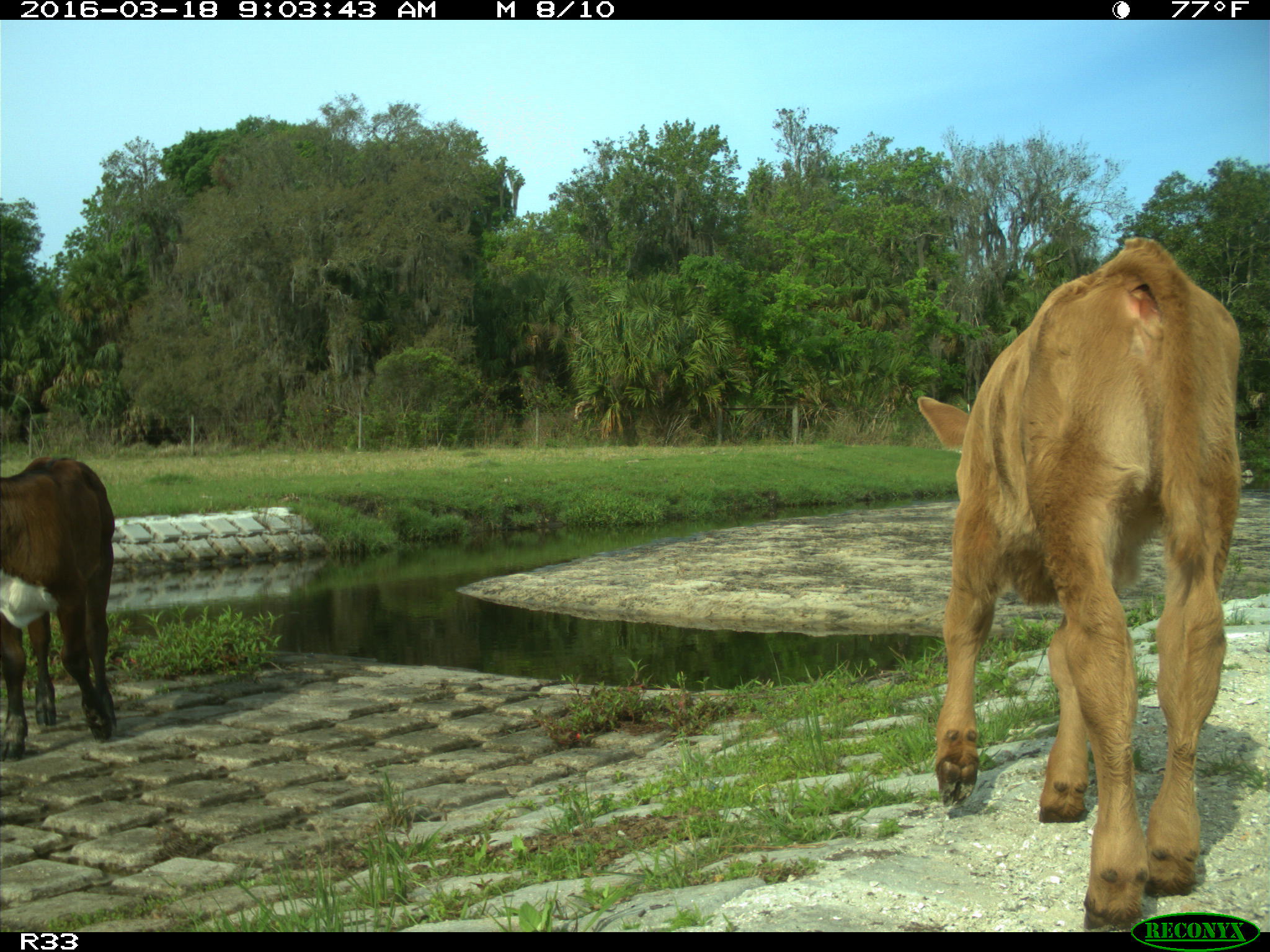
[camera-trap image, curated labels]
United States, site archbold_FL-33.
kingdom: Animalia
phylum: Chordata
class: Mammalia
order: Artiodactyla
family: Bovidae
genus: Bos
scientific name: Bos taurus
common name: domestic cow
Bos taurus (domestic cow).